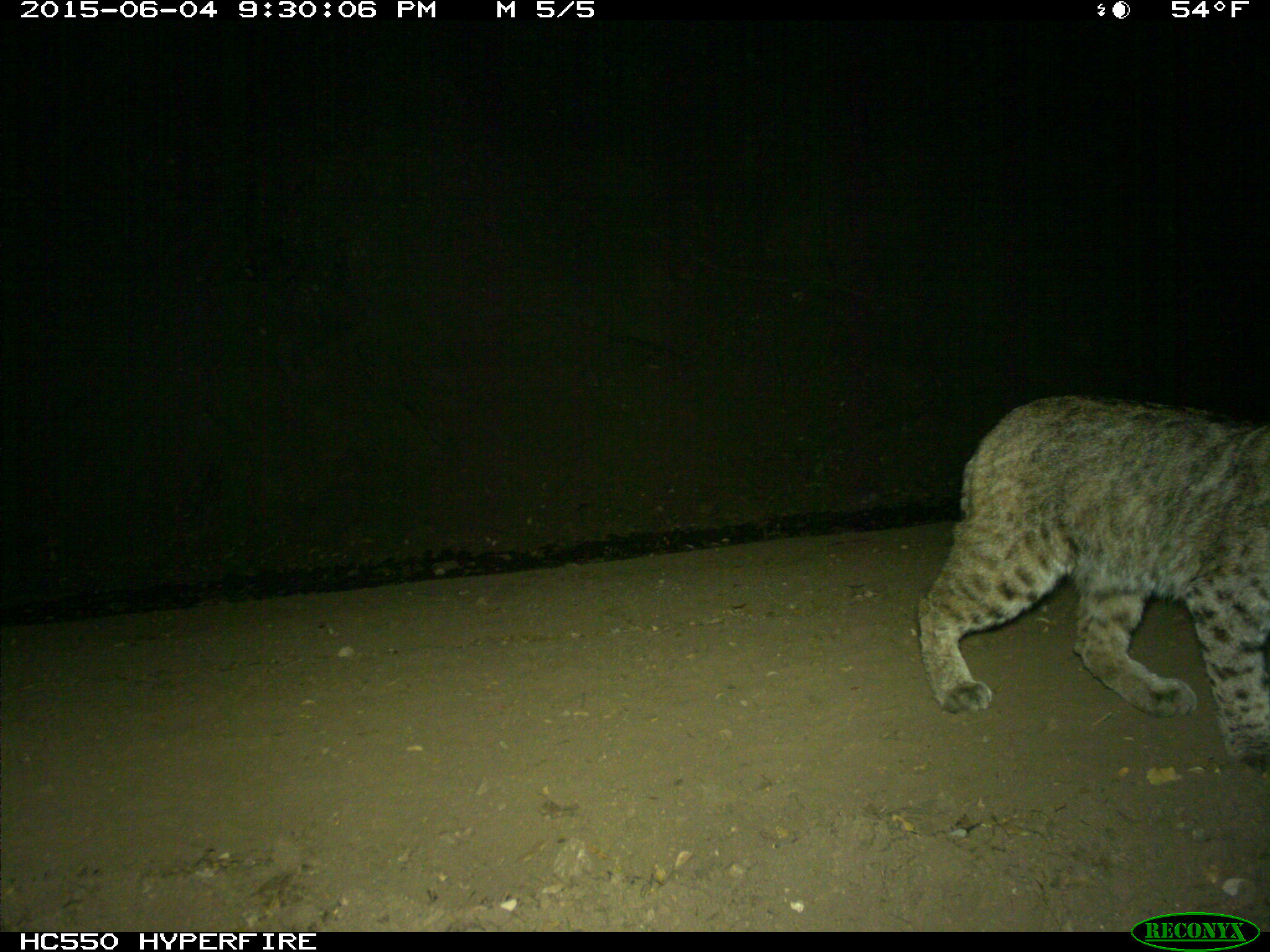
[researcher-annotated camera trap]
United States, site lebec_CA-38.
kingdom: Animalia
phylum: Chordata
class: Mammalia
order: Carnivora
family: Felidae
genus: Lynx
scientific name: Lynx rufus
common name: bobcat